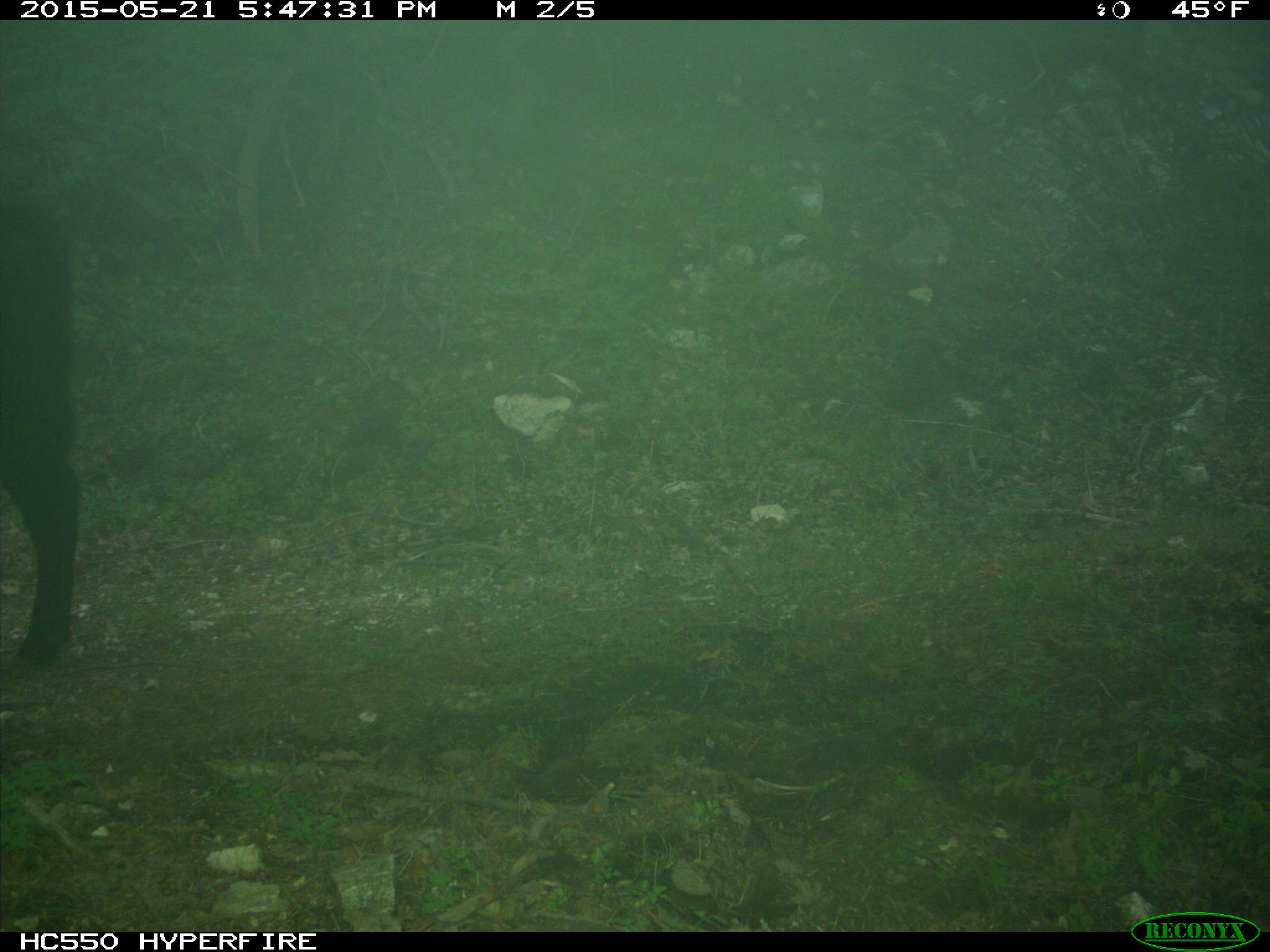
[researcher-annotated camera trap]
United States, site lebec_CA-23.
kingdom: Animalia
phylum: Chordata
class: Mammalia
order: Artiodactyla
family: Bovidae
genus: Bos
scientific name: Bos taurus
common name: domestic cow